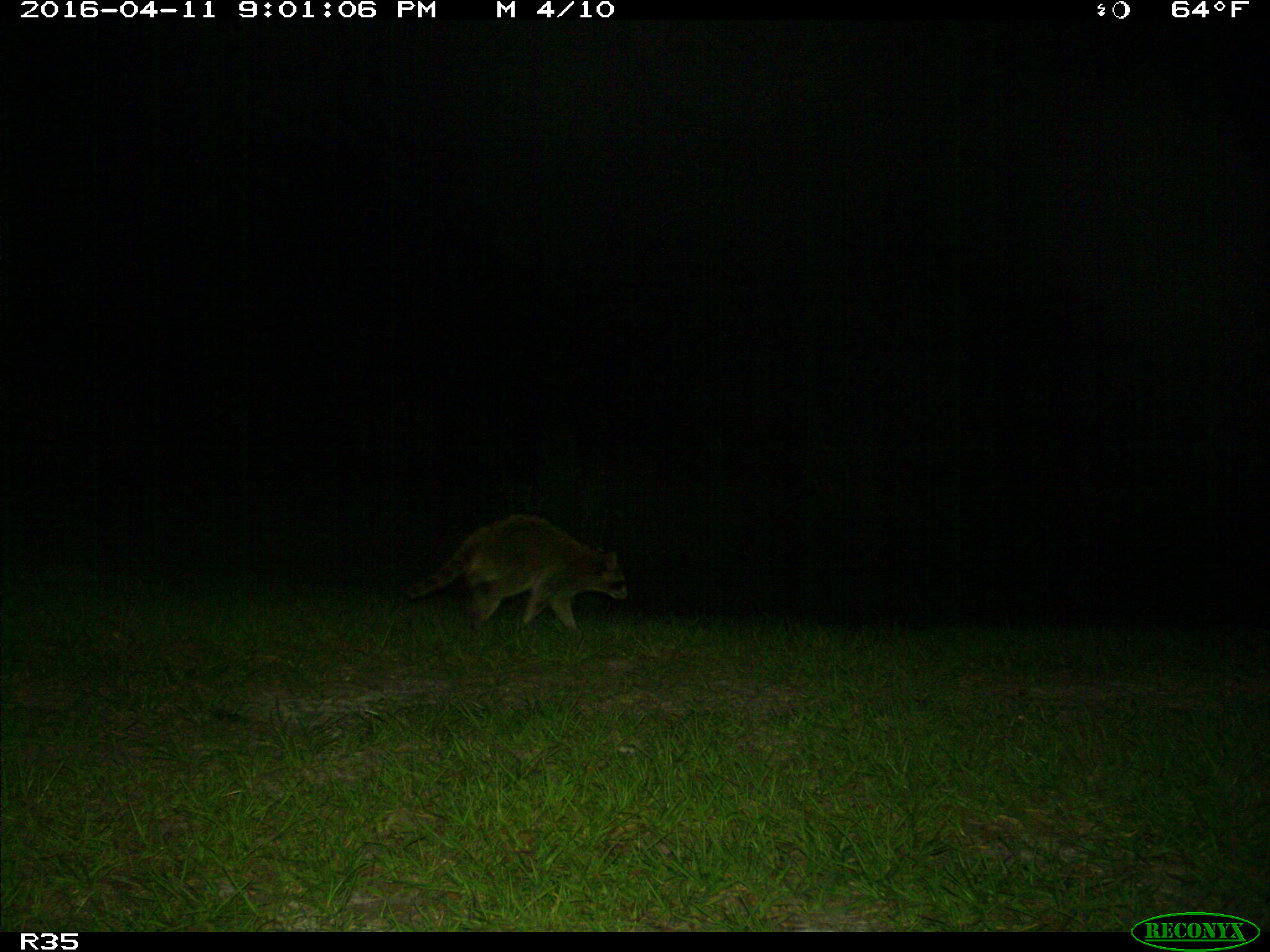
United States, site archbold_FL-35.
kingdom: Animalia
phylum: Chordata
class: Mammalia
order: Carnivora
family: Procyonidae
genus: Procyon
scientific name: Procyon lotor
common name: common raccoon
Procyon lotor (common raccoon).